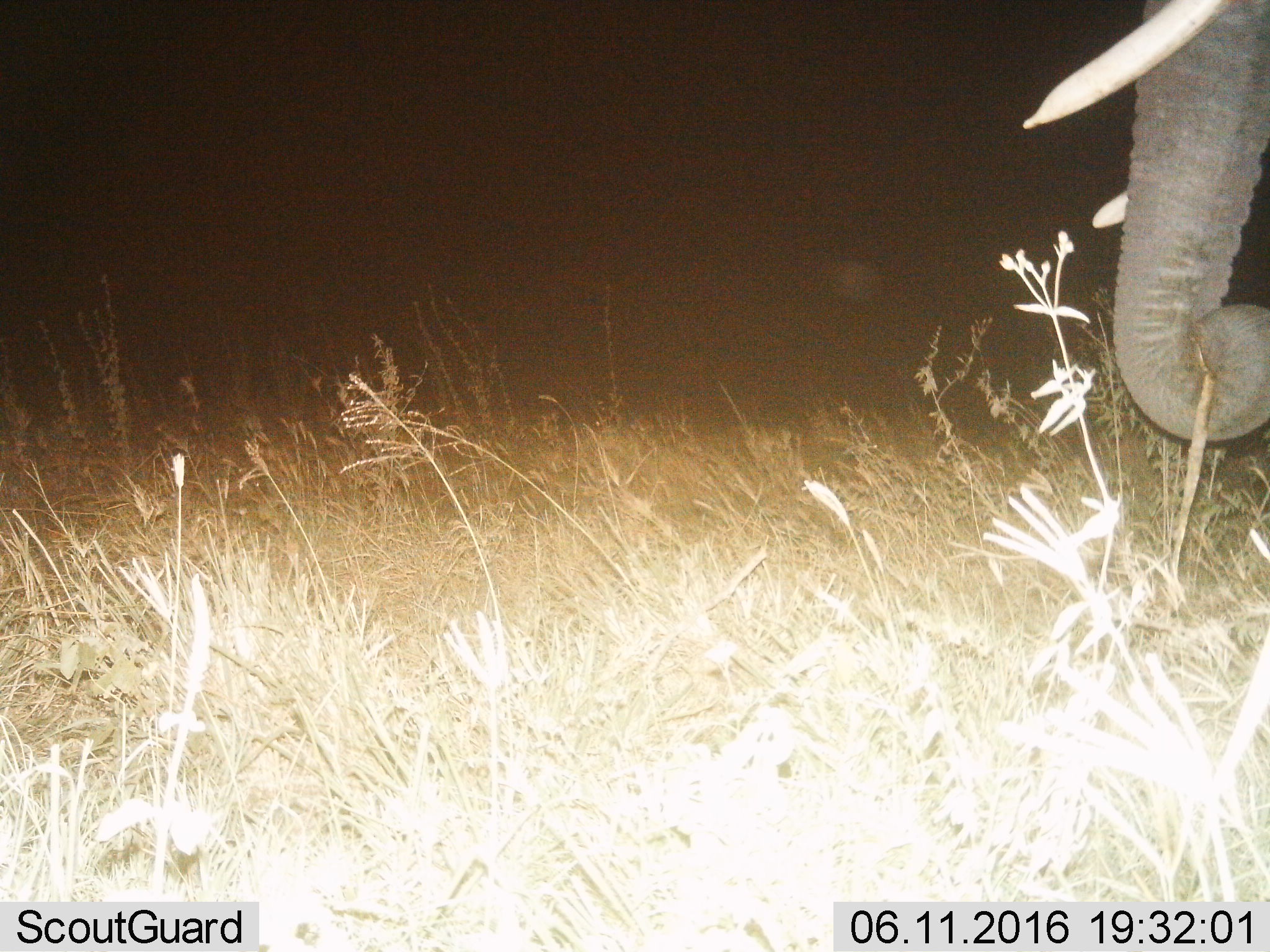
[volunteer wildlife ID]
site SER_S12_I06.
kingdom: Animalia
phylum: Chordata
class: Mammalia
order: Proboscidea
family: Elephantidae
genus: Loxodonta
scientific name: Loxodonta africana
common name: african bush elephant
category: elephant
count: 1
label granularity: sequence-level